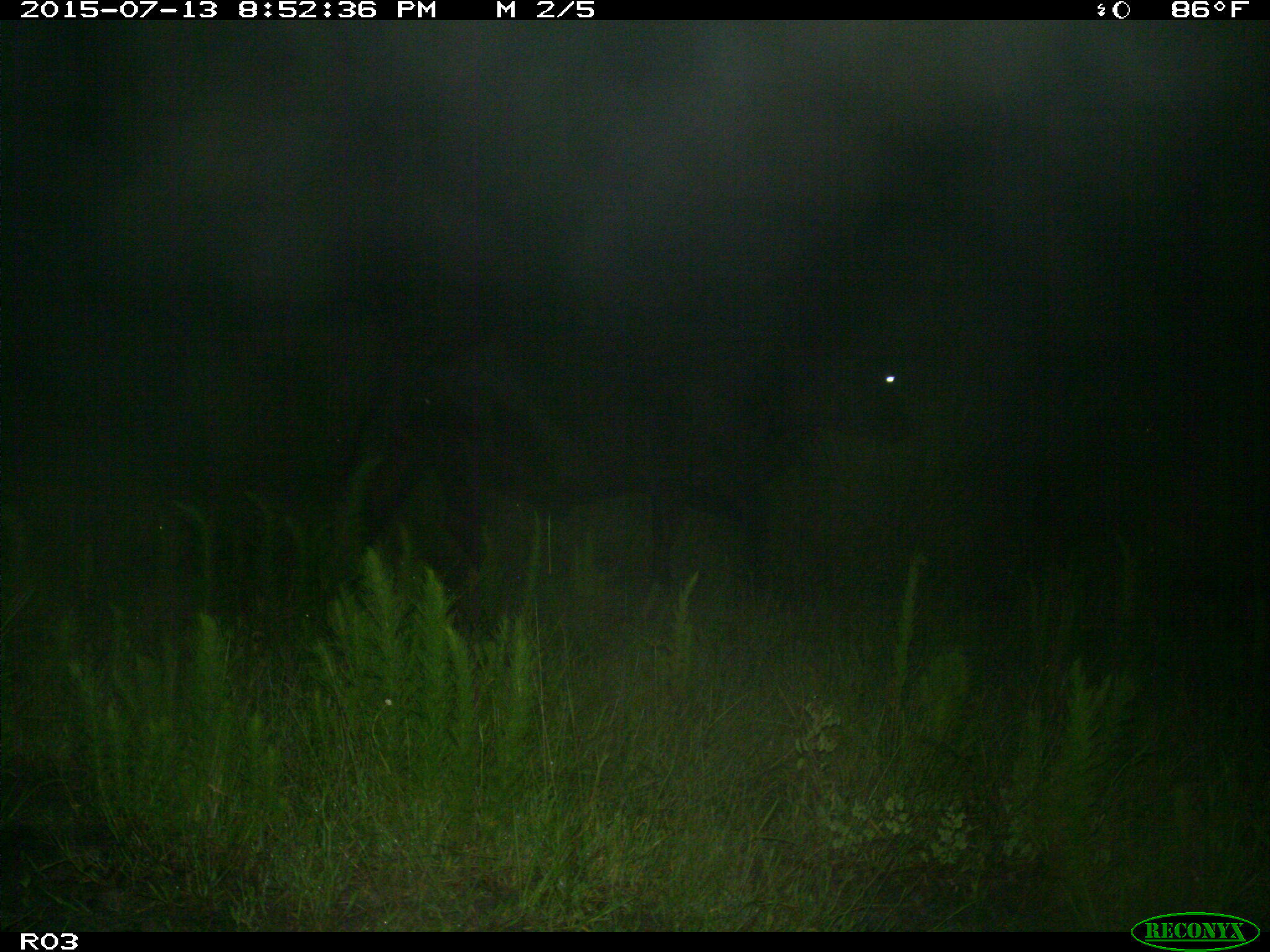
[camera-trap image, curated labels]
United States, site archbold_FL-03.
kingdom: Animalia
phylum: Chordata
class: Mammalia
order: Artiodactyla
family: Bovidae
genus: Bos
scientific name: Bos taurus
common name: domestic cow